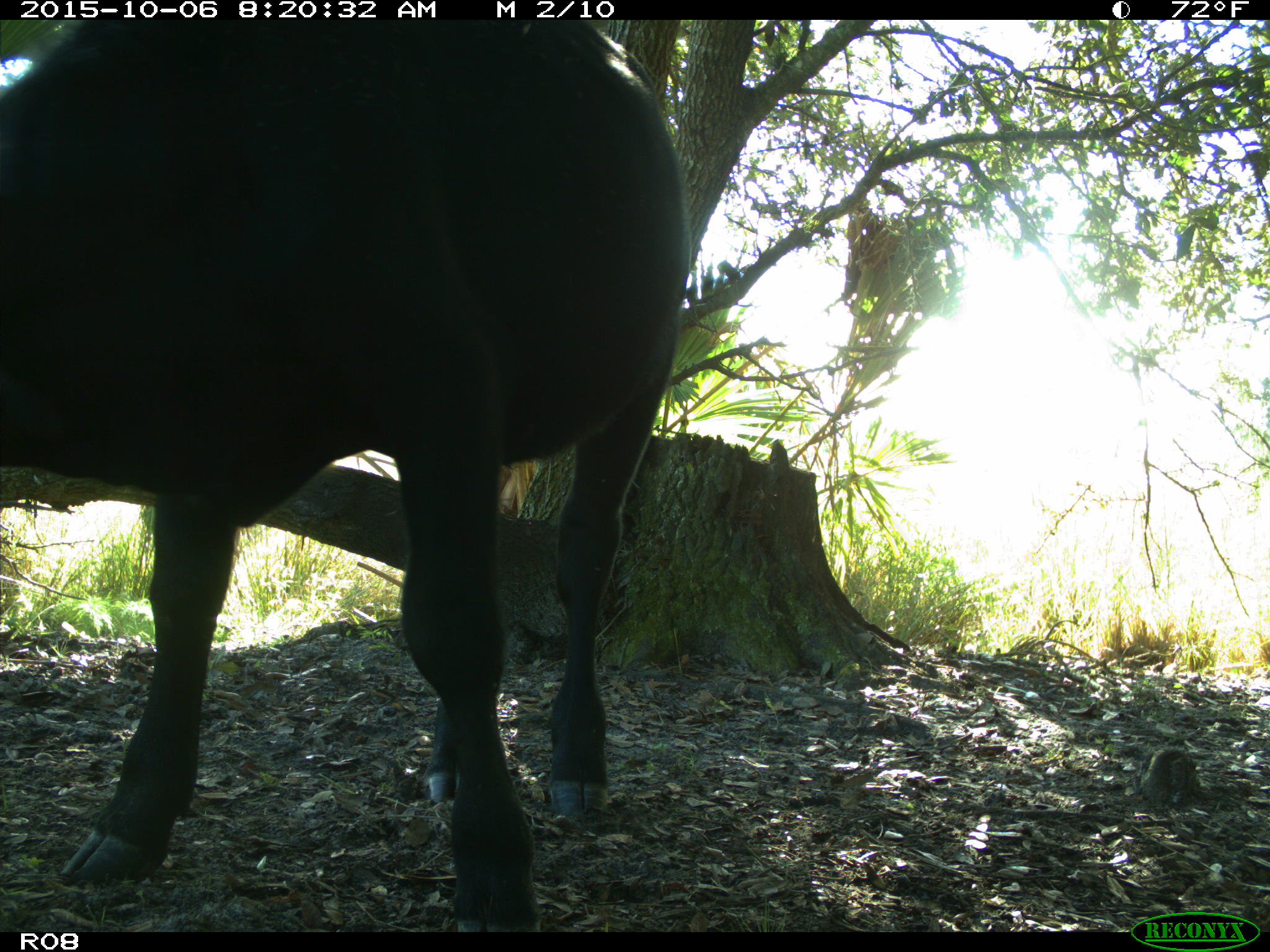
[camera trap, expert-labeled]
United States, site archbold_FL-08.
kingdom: Animalia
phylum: Chordata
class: Mammalia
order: Artiodactyla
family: Bovidae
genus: Bos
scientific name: Bos taurus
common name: domestic cow